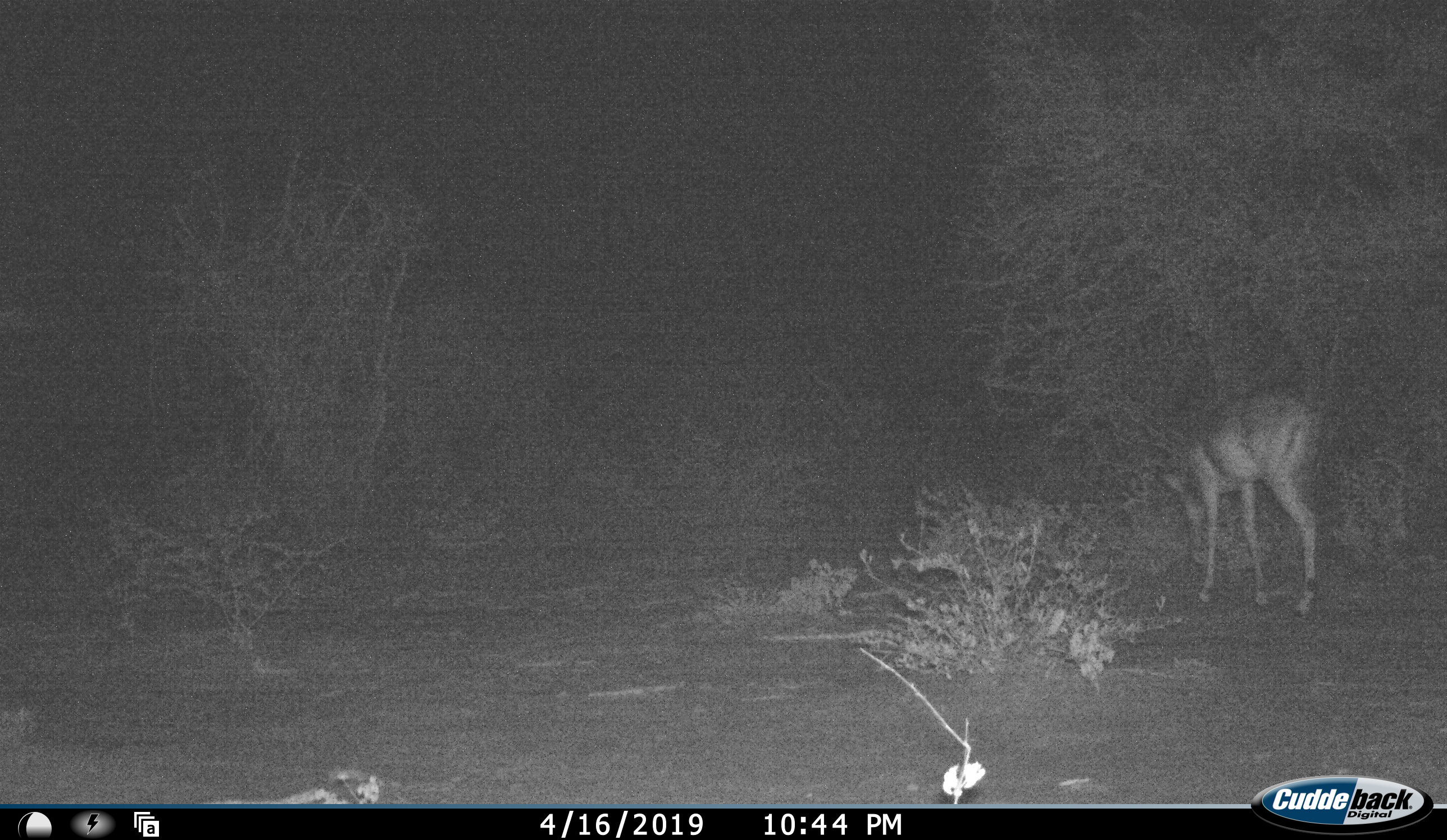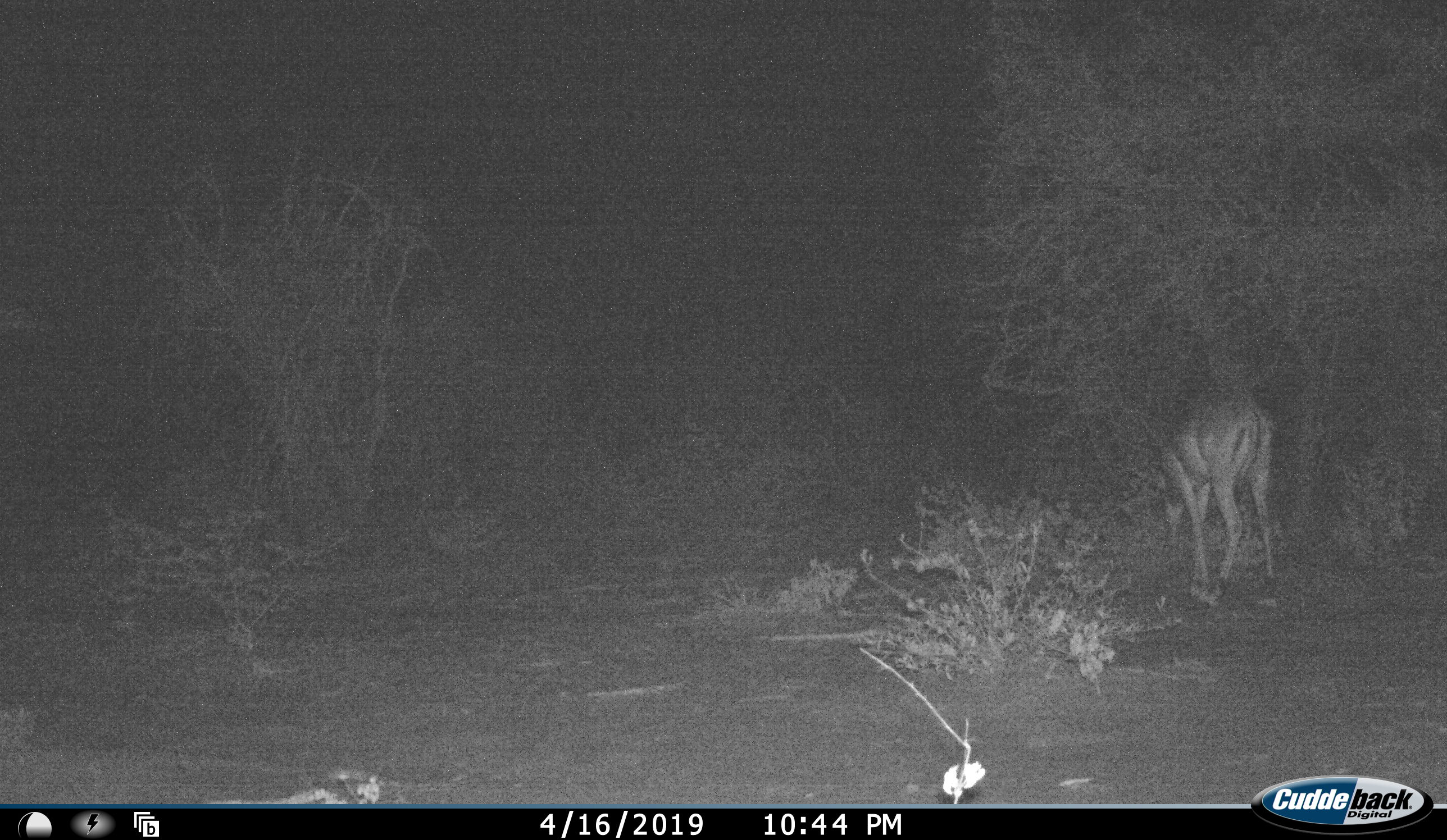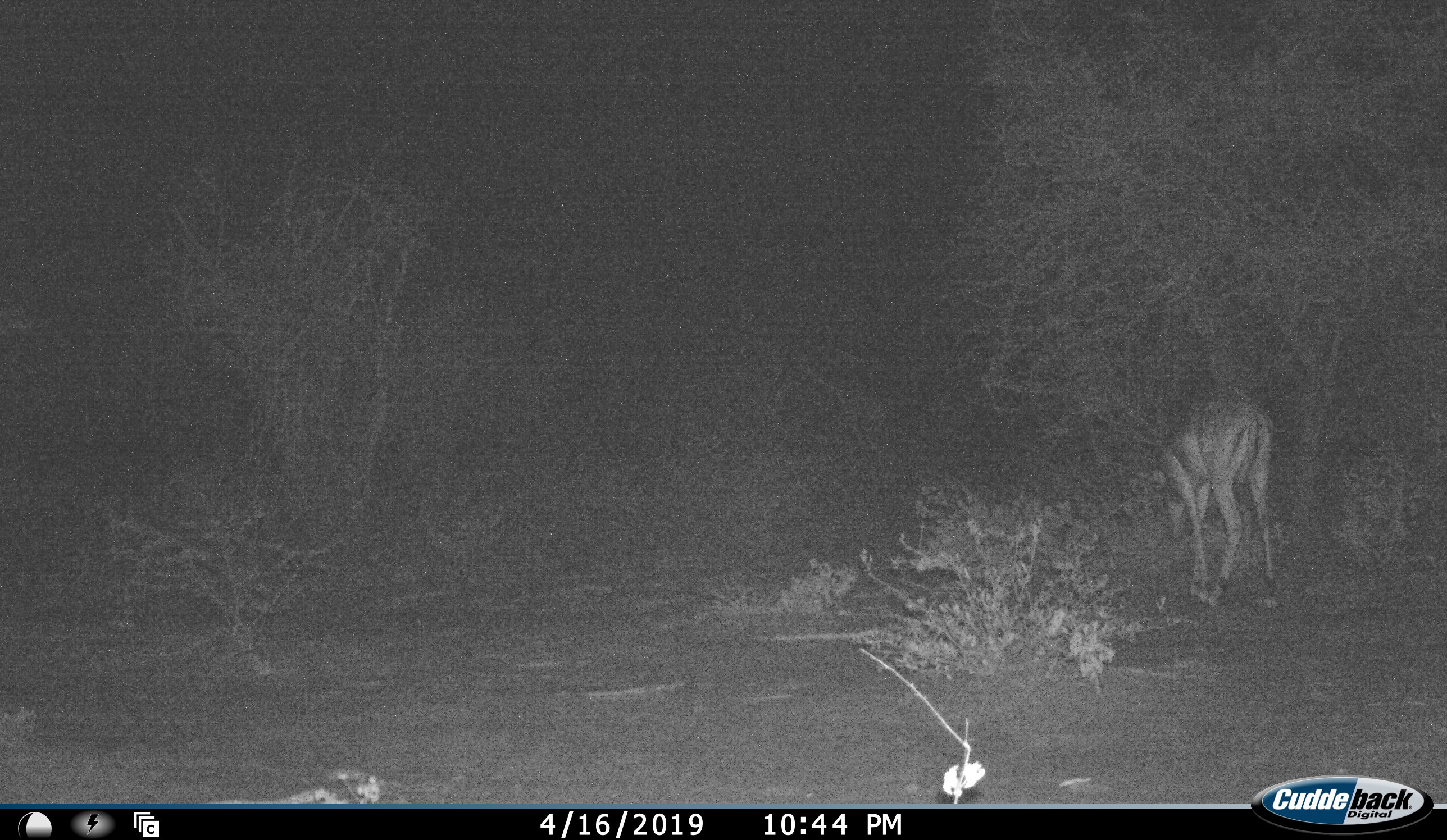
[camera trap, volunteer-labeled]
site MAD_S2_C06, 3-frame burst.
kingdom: Animalia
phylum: Chordata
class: Mammalia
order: Artiodactyla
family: Bovidae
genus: Aepyceros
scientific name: Aepyceros melampus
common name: impala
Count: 1.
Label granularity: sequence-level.